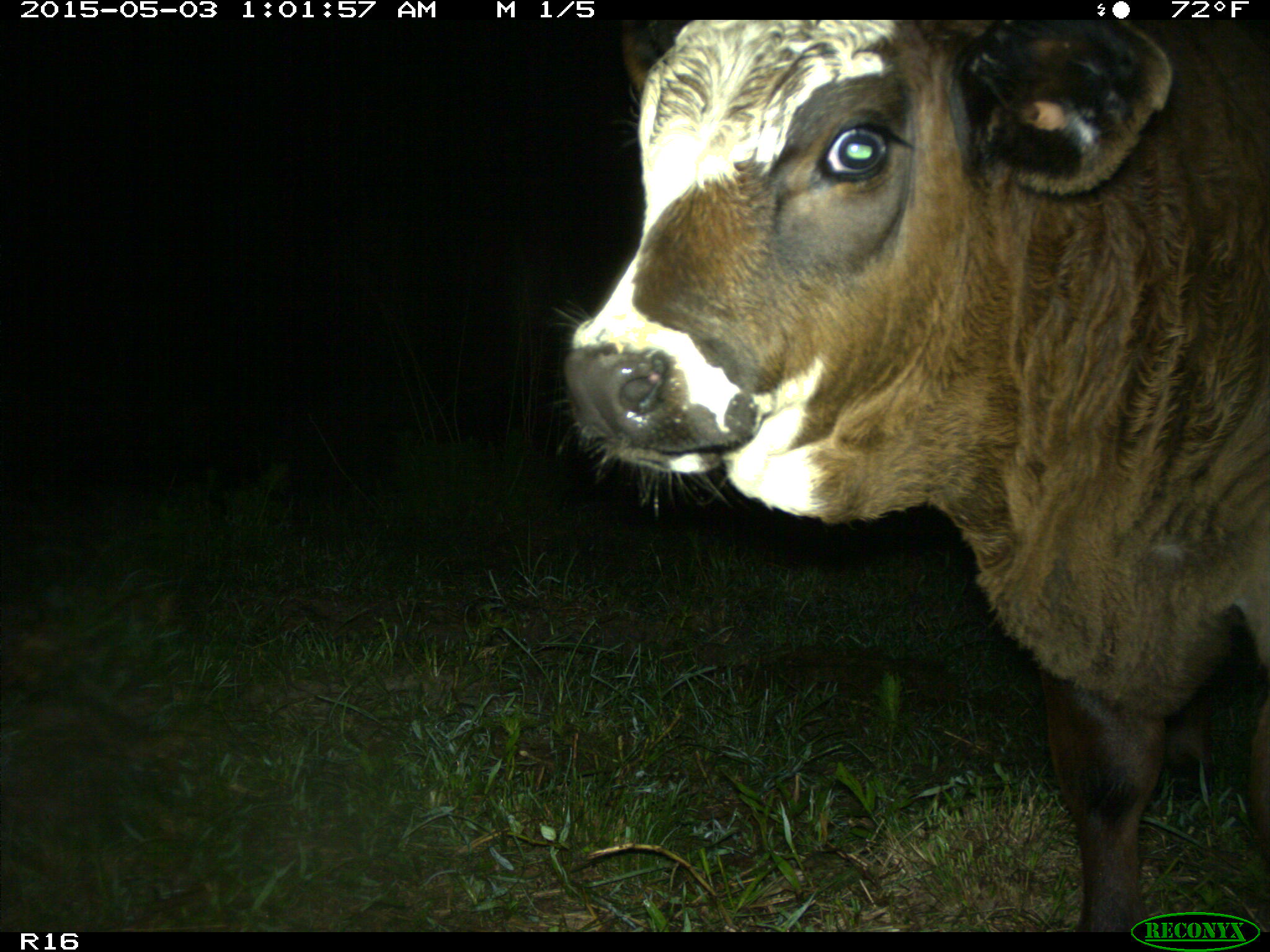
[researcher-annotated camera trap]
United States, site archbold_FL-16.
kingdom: Animalia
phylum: Chordata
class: Mammalia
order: Artiodactyla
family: Bovidae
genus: Bos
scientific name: Bos taurus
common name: domestic cow